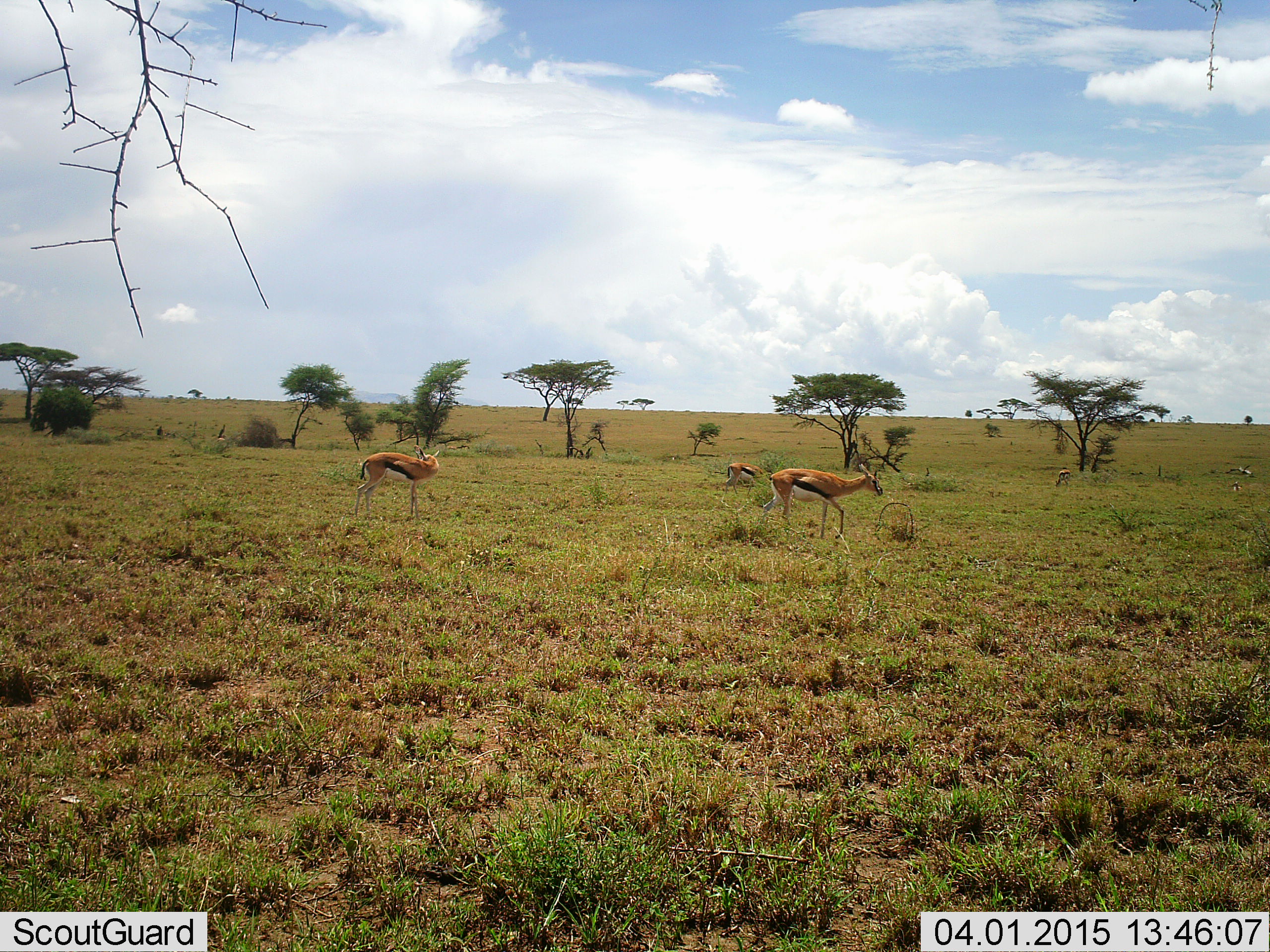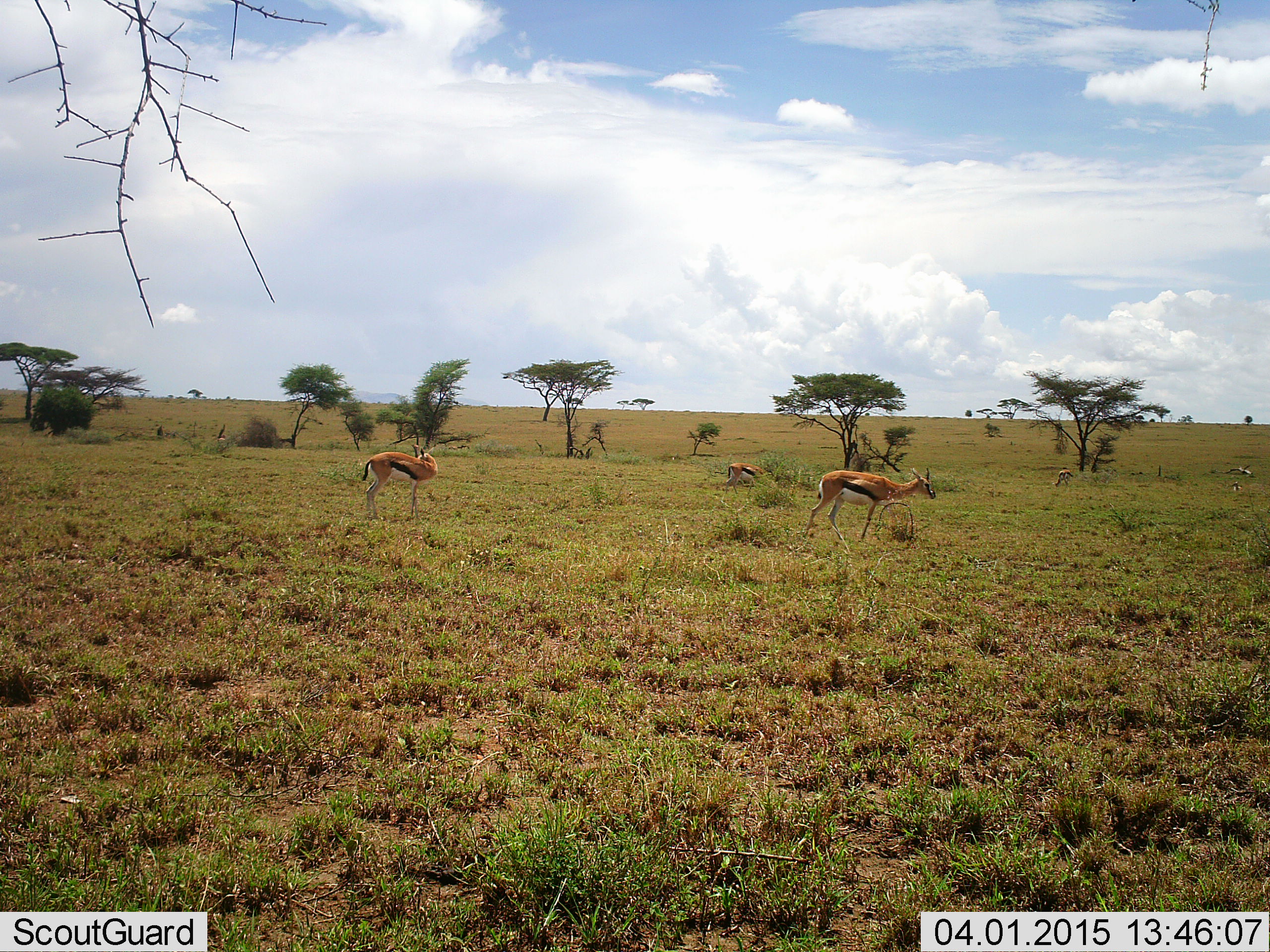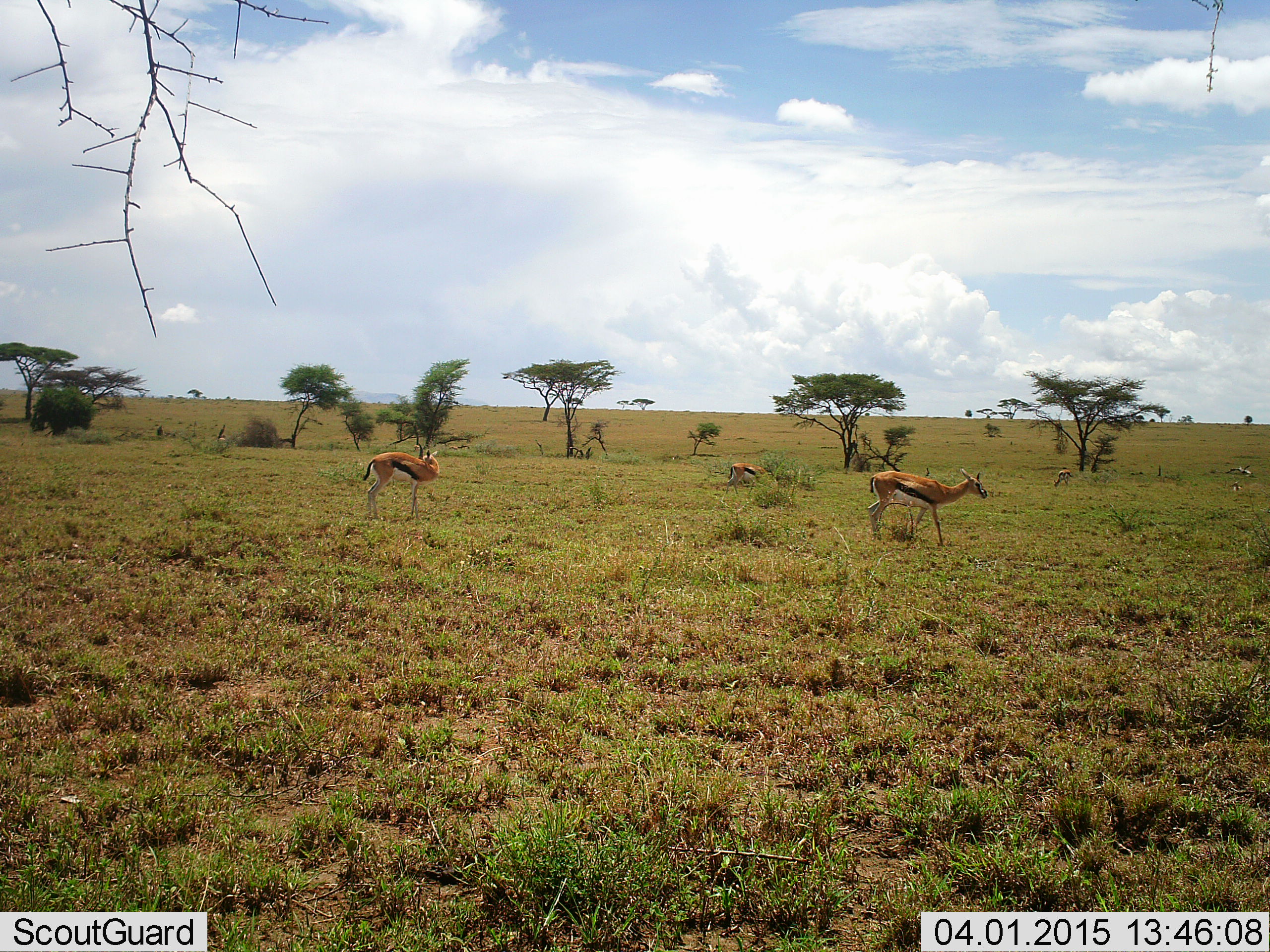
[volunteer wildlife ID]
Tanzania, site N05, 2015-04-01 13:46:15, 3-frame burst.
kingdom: Animalia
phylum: Chordata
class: Mammalia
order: Artiodactyla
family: Bovidae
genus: Eudorcas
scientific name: Eudorcas thomsonii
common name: thomson's gazelle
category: gazellethomsons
Gazellethomsons (thomson's gazelle) (Eudorcas thomsonii), count 5. Behavior (volunteer vote fractions): standing 80%, resting 30%, moving 80%, interacting 0%. Young present (vote fraction): 0%. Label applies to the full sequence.